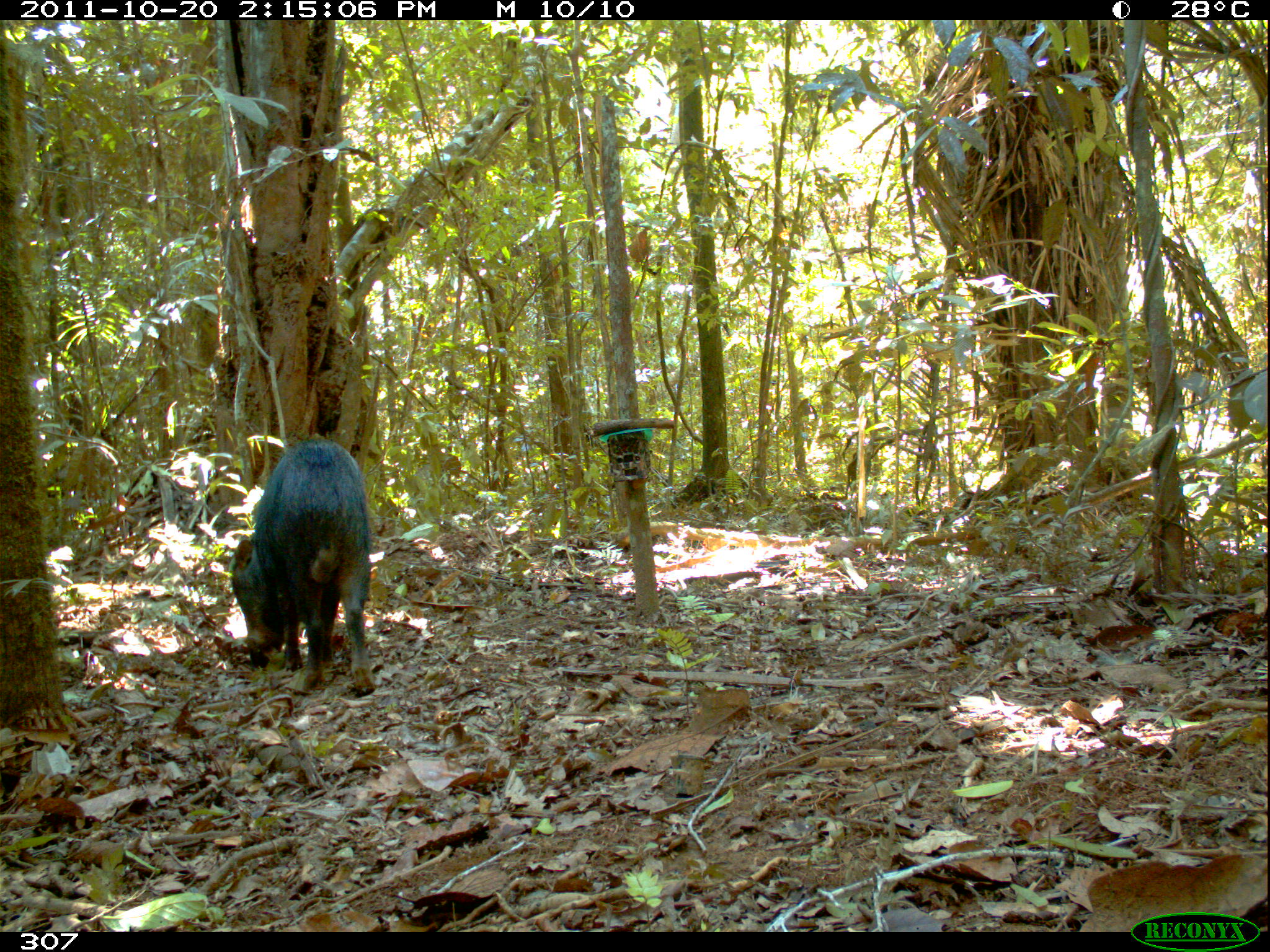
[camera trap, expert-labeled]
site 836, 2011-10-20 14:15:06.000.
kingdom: Animalia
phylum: Chordata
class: Mammalia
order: Artiodactyla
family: Tayassuidae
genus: Tayassu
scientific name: Tayassu pecari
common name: white-lipped peccary